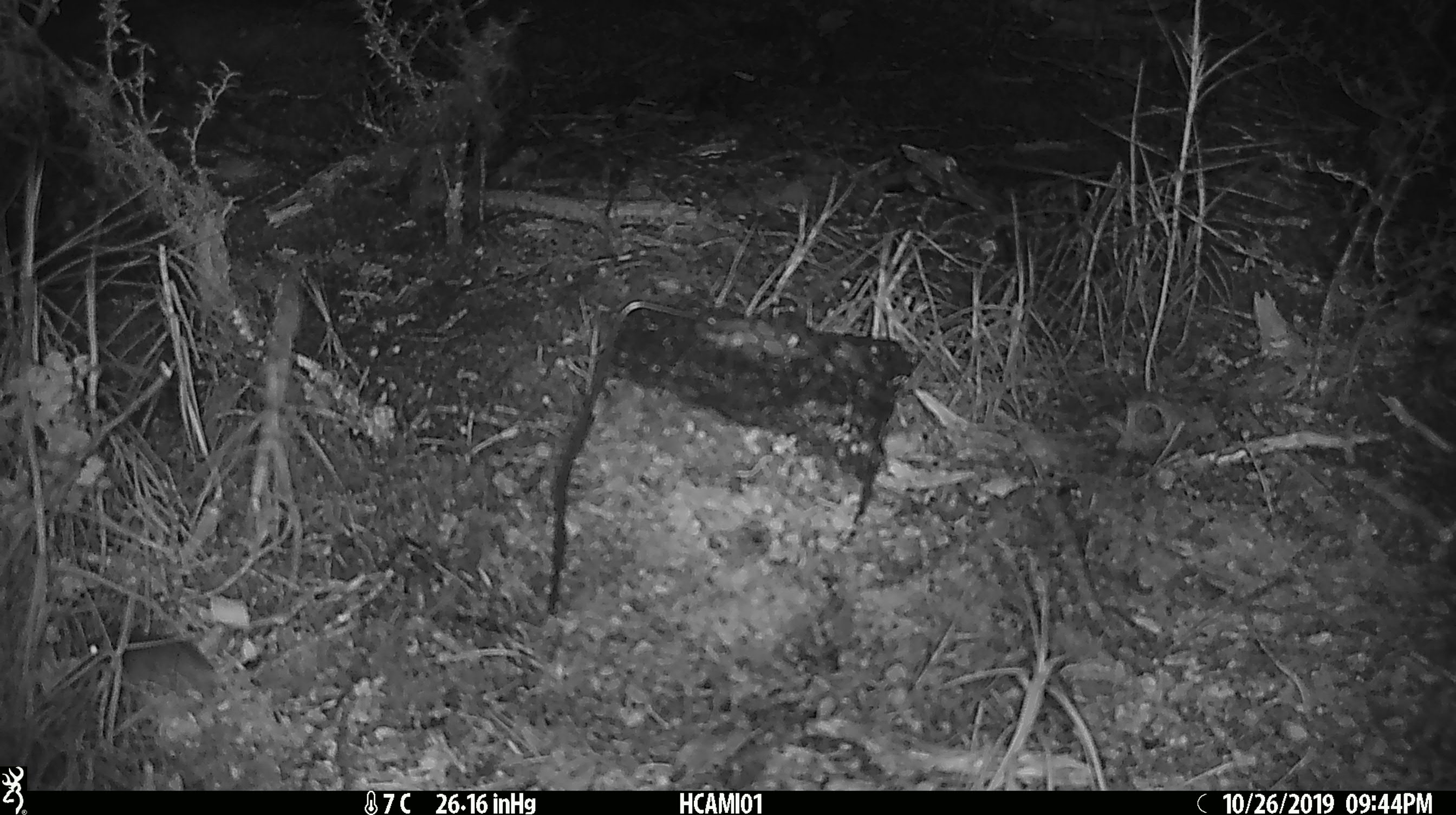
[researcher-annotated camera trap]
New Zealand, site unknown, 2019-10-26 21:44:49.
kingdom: Animalia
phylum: Chordata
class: Mammalia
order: Rodentia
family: Muridae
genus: Mus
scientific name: Mus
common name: mouse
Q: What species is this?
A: Mouse (Mus).